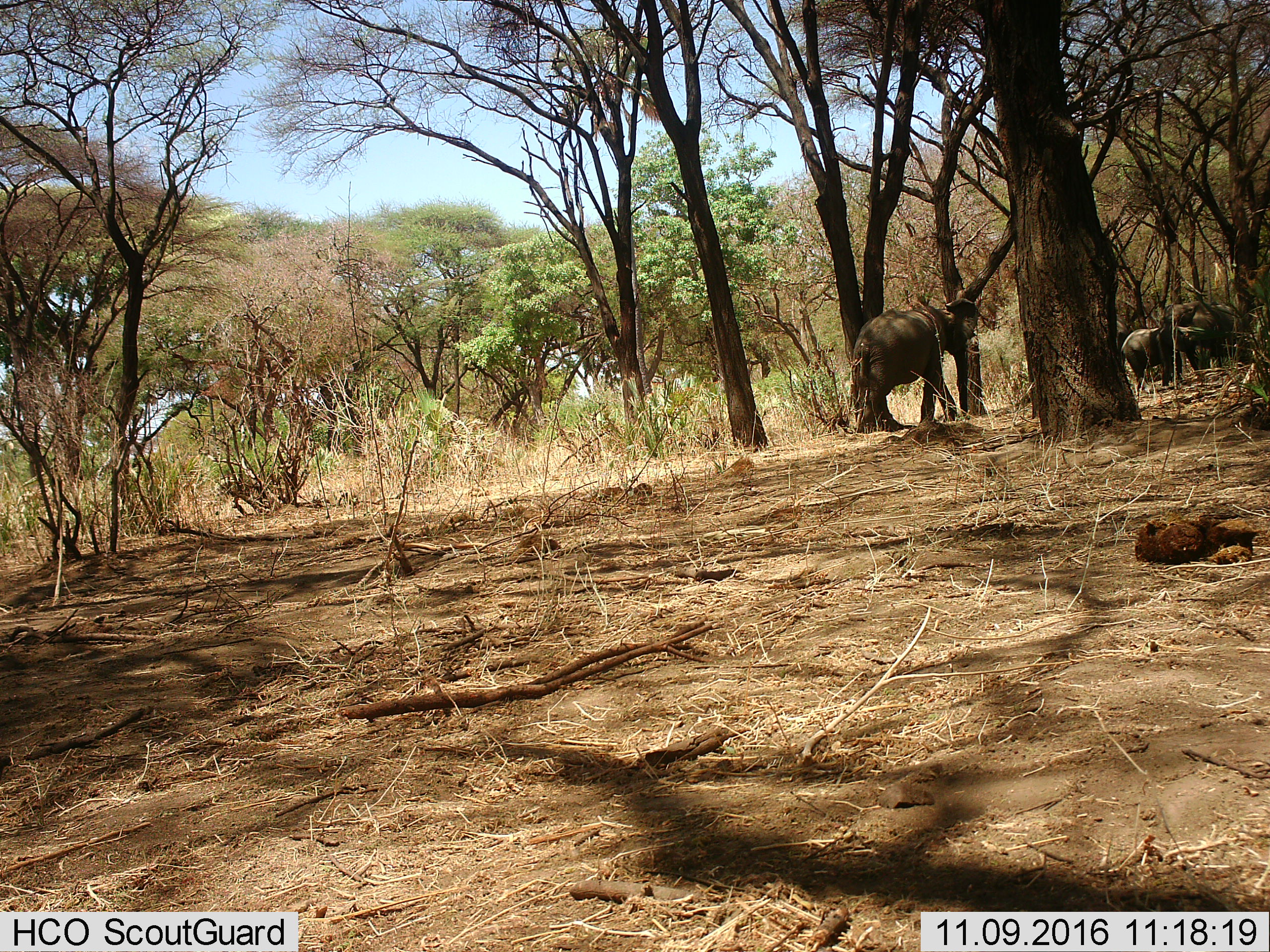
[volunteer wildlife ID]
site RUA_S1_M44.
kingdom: Animalia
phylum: Chordata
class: Mammalia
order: Proboscidea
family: Elephantidae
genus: Loxodonta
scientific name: Loxodonta africana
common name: african bush elephant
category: elephant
Elephant (african bush elephant) (Loxodonta africana), count 4. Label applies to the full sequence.